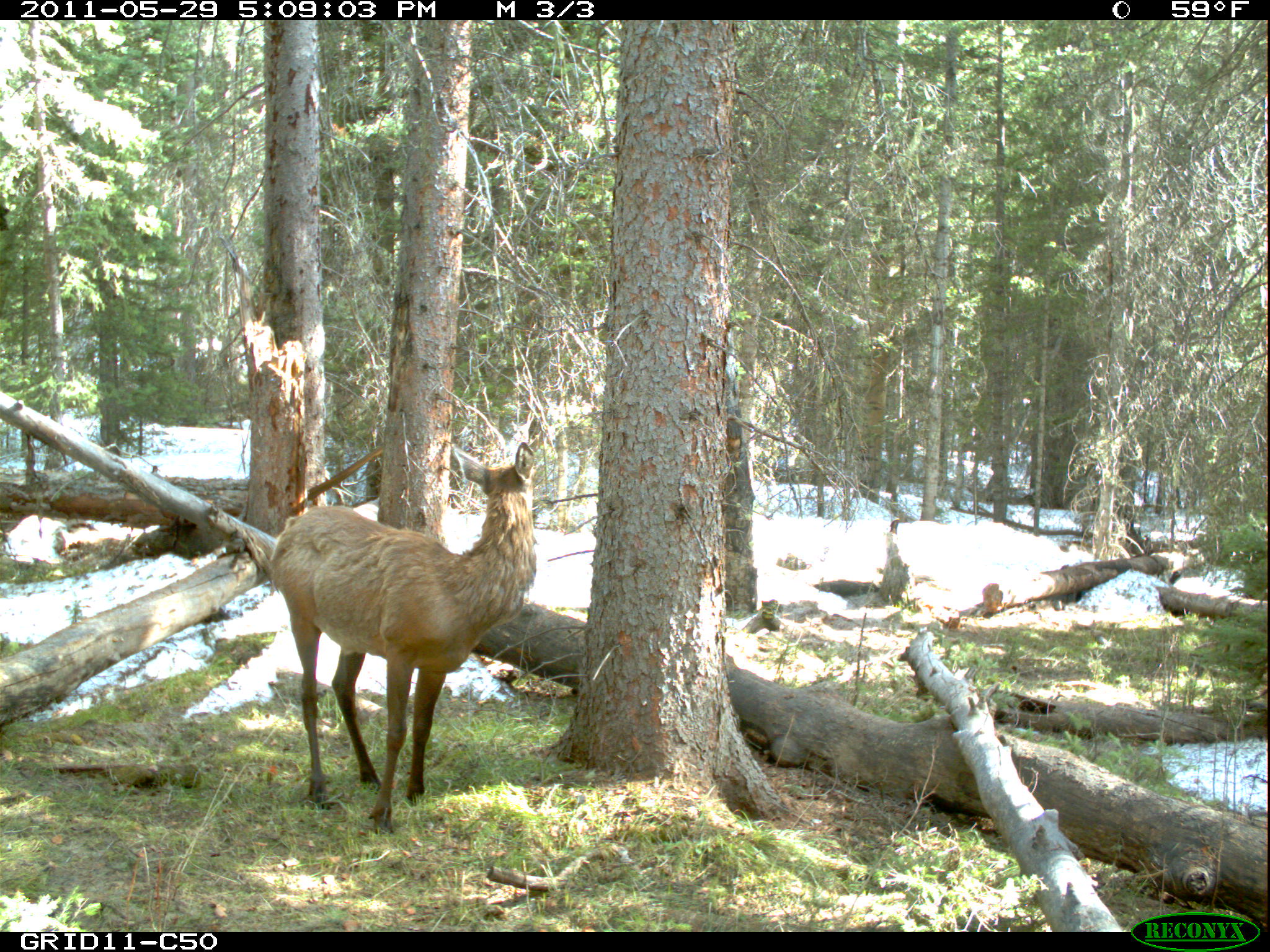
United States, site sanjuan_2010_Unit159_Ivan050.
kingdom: Animalia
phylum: Chordata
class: Mammalia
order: Artiodactyla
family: Cervidae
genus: Cervus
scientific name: Cervus elaphus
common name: red deer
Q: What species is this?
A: Cervus elaphus (red deer).